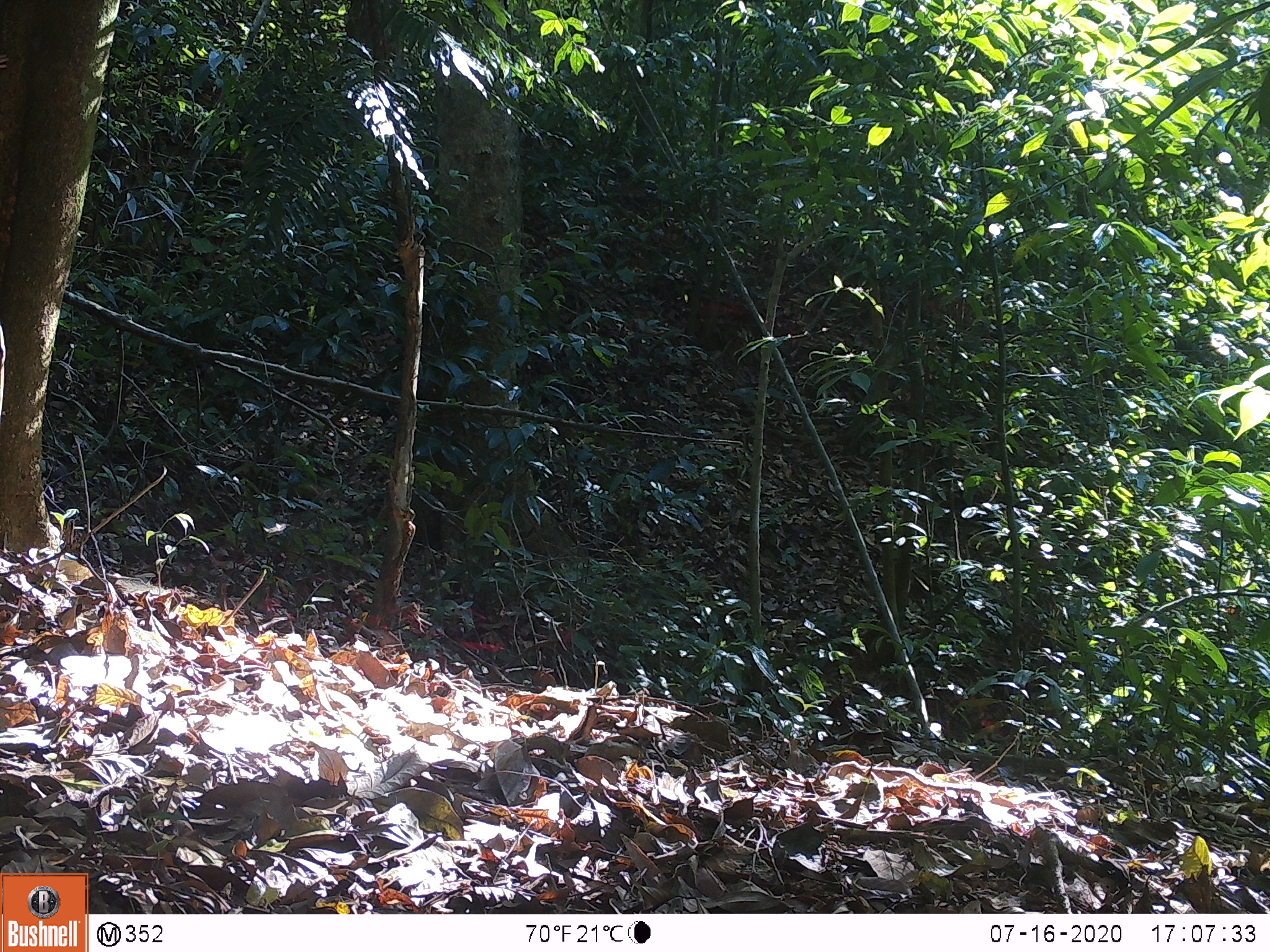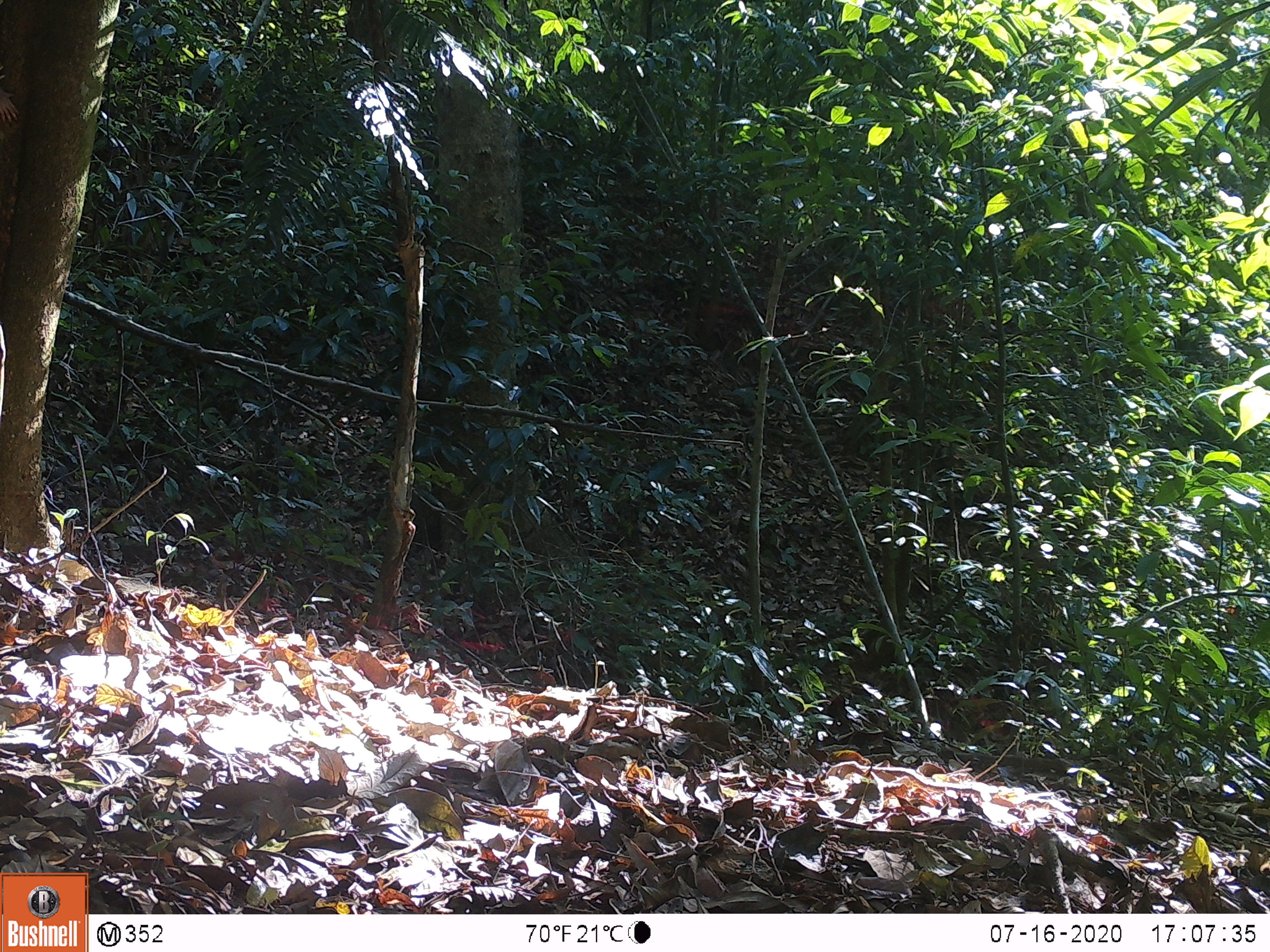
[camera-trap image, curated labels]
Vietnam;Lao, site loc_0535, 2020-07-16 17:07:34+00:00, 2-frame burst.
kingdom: Animalia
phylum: Chordata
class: Mammalia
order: Primates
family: Cercopithecidae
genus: Macaca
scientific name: Macaca arctoides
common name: stump-tailed macaque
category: stump tailed macaque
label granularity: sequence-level